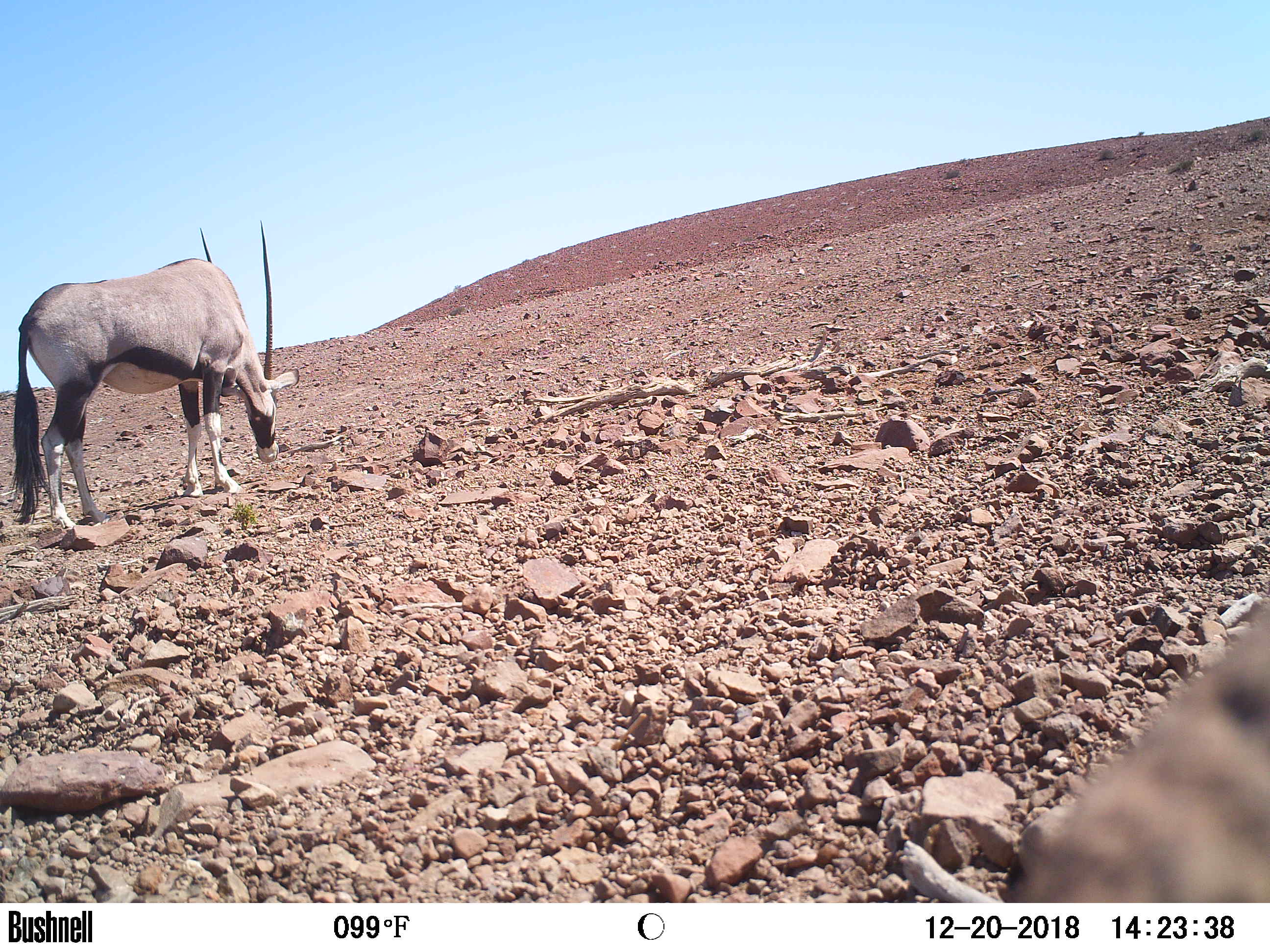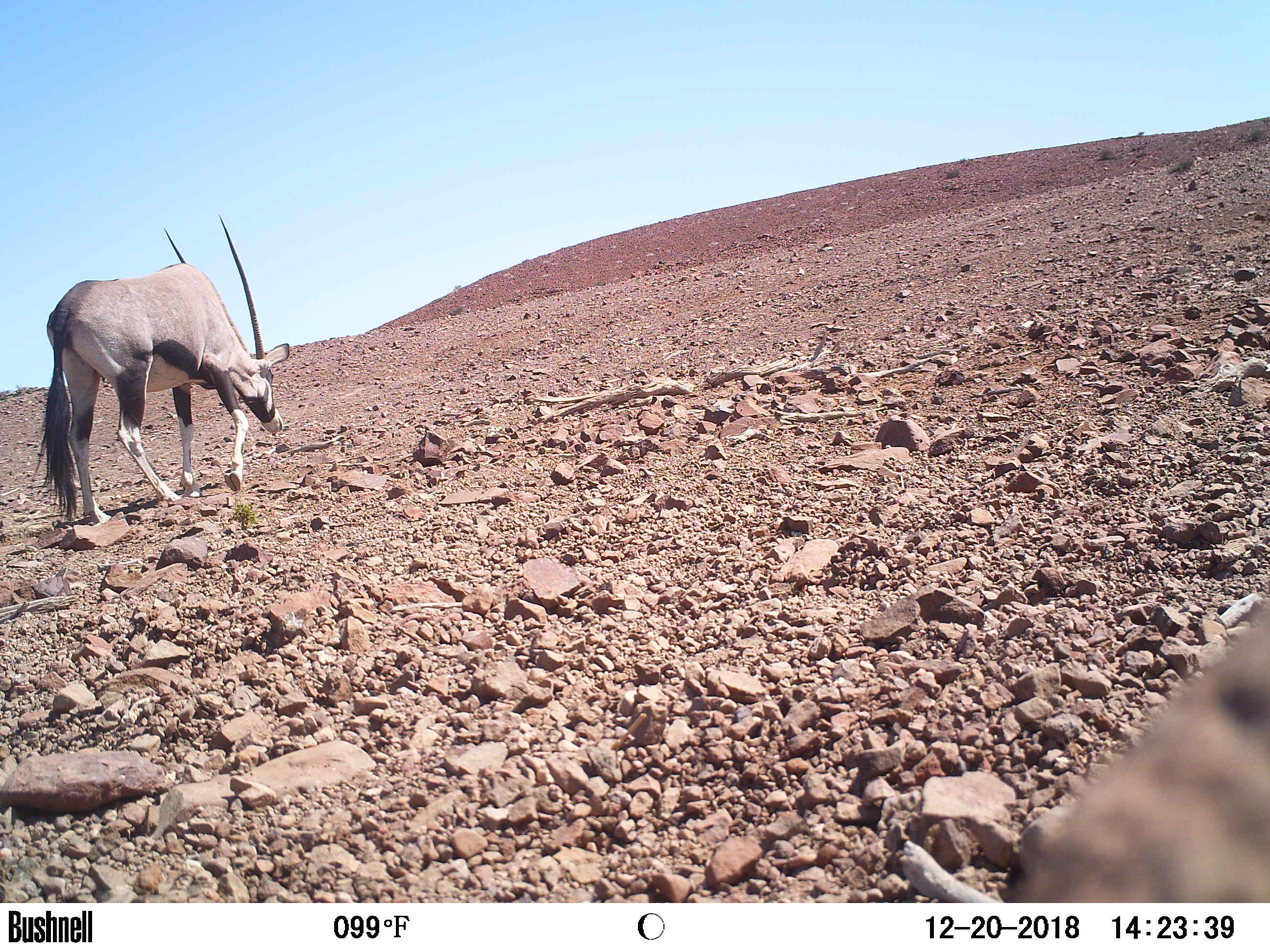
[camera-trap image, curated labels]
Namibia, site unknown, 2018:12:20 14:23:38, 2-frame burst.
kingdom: Animalia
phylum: Chordata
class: Mammalia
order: Artiodactyla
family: Bovidae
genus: Oryx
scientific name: Oryx gazella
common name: gemsbok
Oryx gazella (gemsbok).